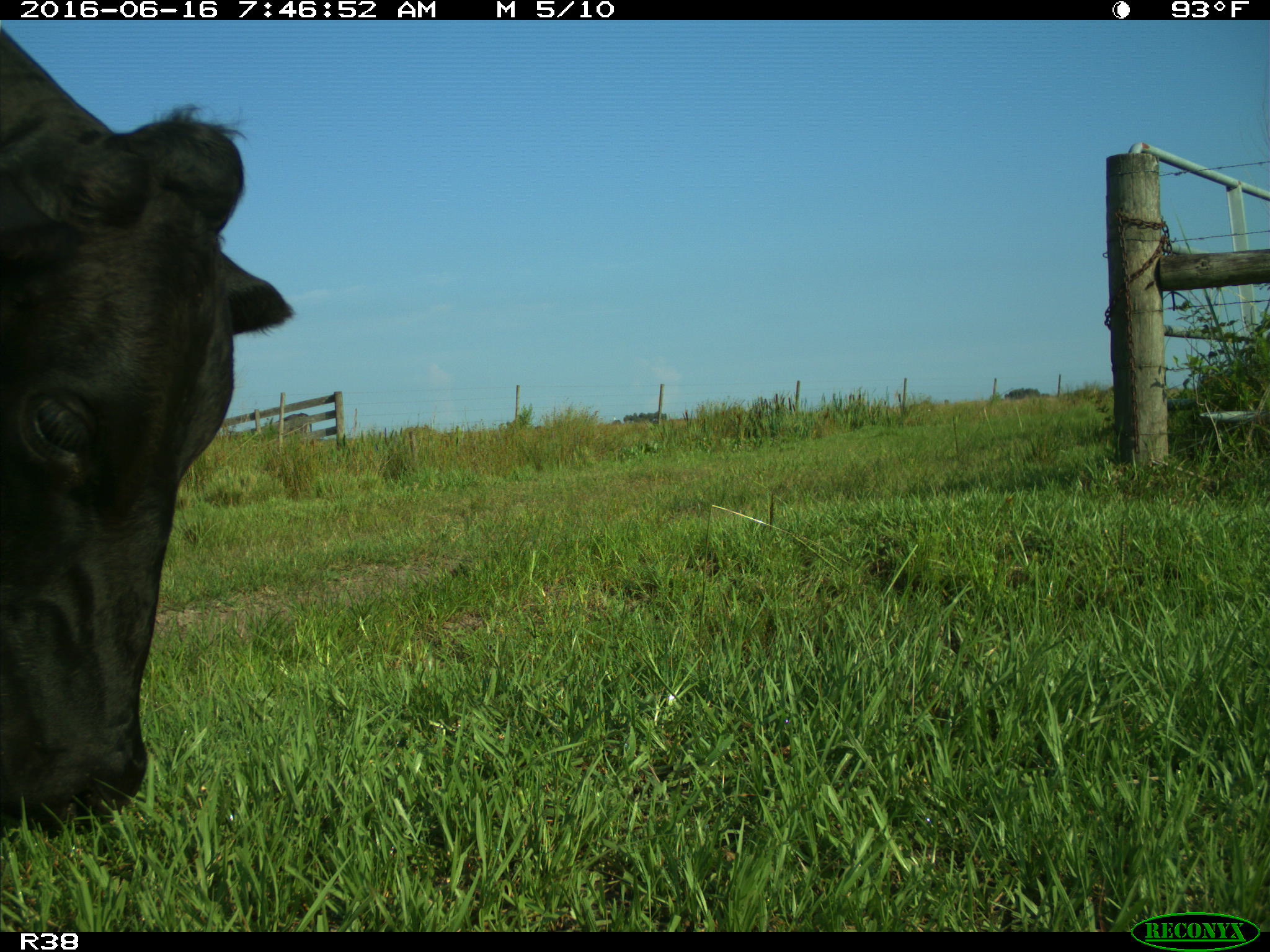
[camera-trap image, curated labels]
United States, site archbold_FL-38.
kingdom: Animalia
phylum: Chordata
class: Mammalia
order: Artiodactyla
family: Bovidae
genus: Bos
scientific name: Bos taurus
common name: domestic cow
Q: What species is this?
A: Bos taurus (domestic cow).